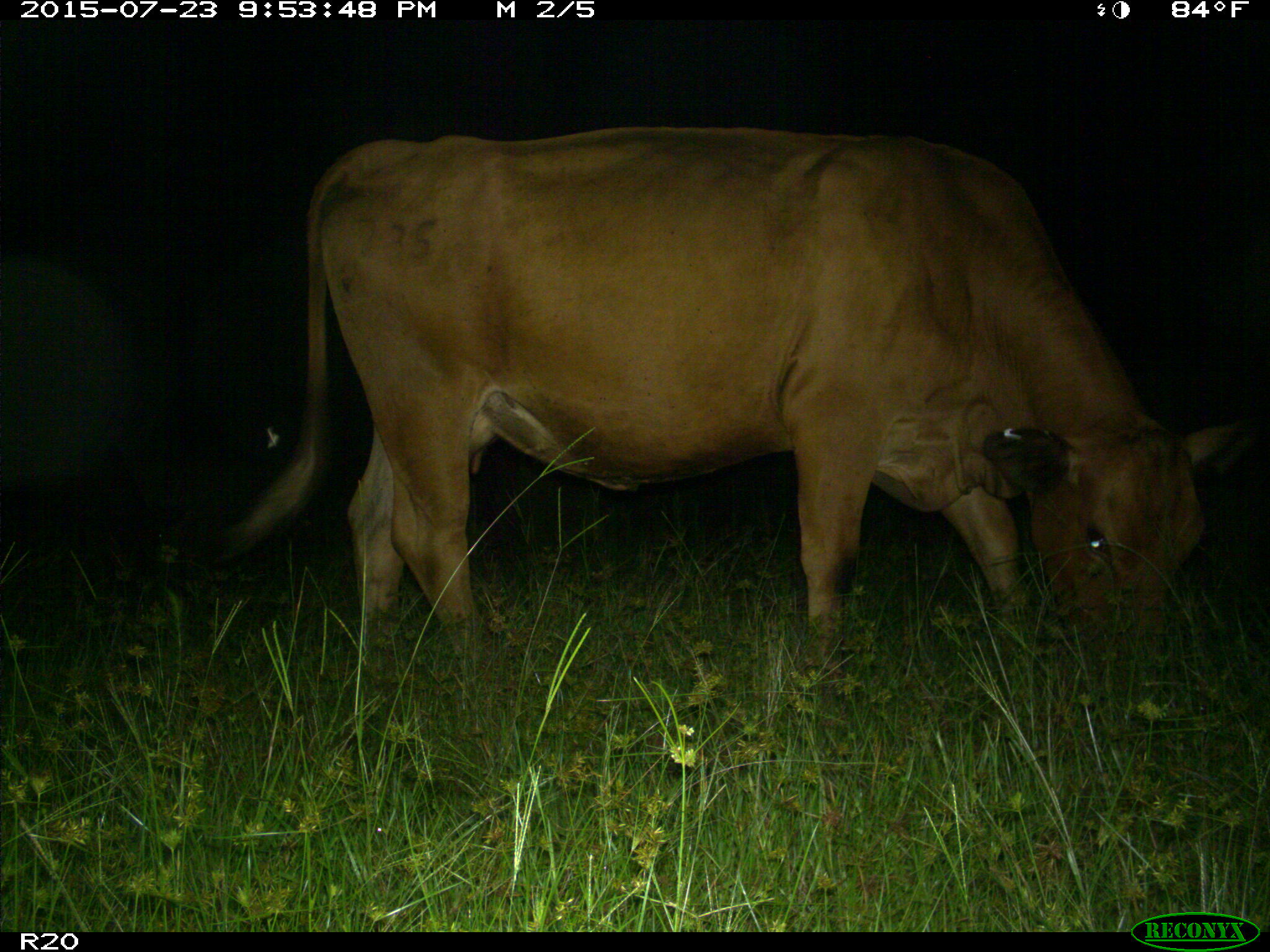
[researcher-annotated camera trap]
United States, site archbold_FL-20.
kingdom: Animalia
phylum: Chordata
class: Mammalia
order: Artiodactyla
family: Bovidae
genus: Bos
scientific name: Bos taurus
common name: domestic cow